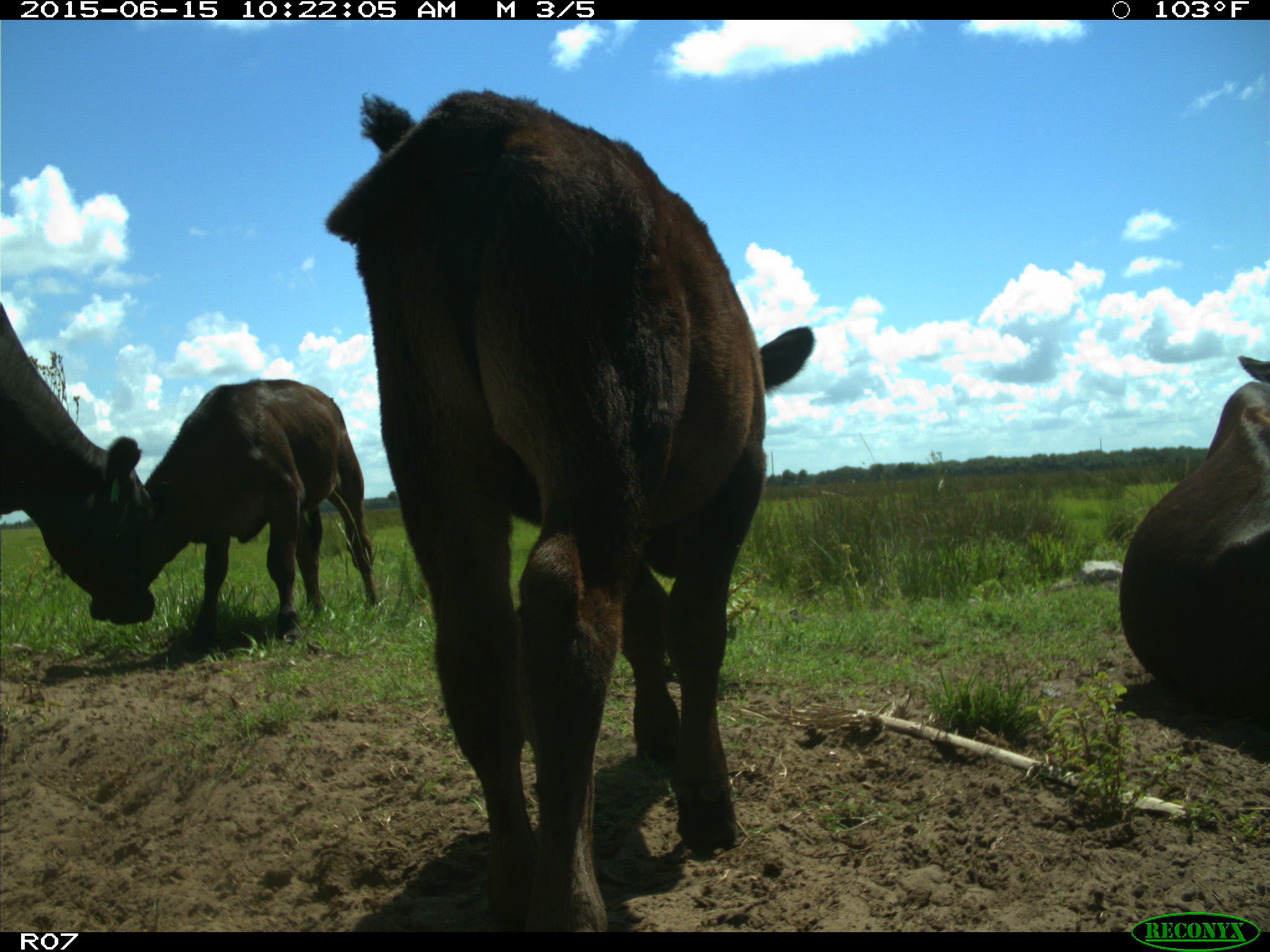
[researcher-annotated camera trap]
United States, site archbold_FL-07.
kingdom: Animalia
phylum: Chordata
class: Mammalia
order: Artiodactyla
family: Bovidae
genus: Bos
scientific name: Bos taurus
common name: domestic cow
Bos taurus (domestic cow).